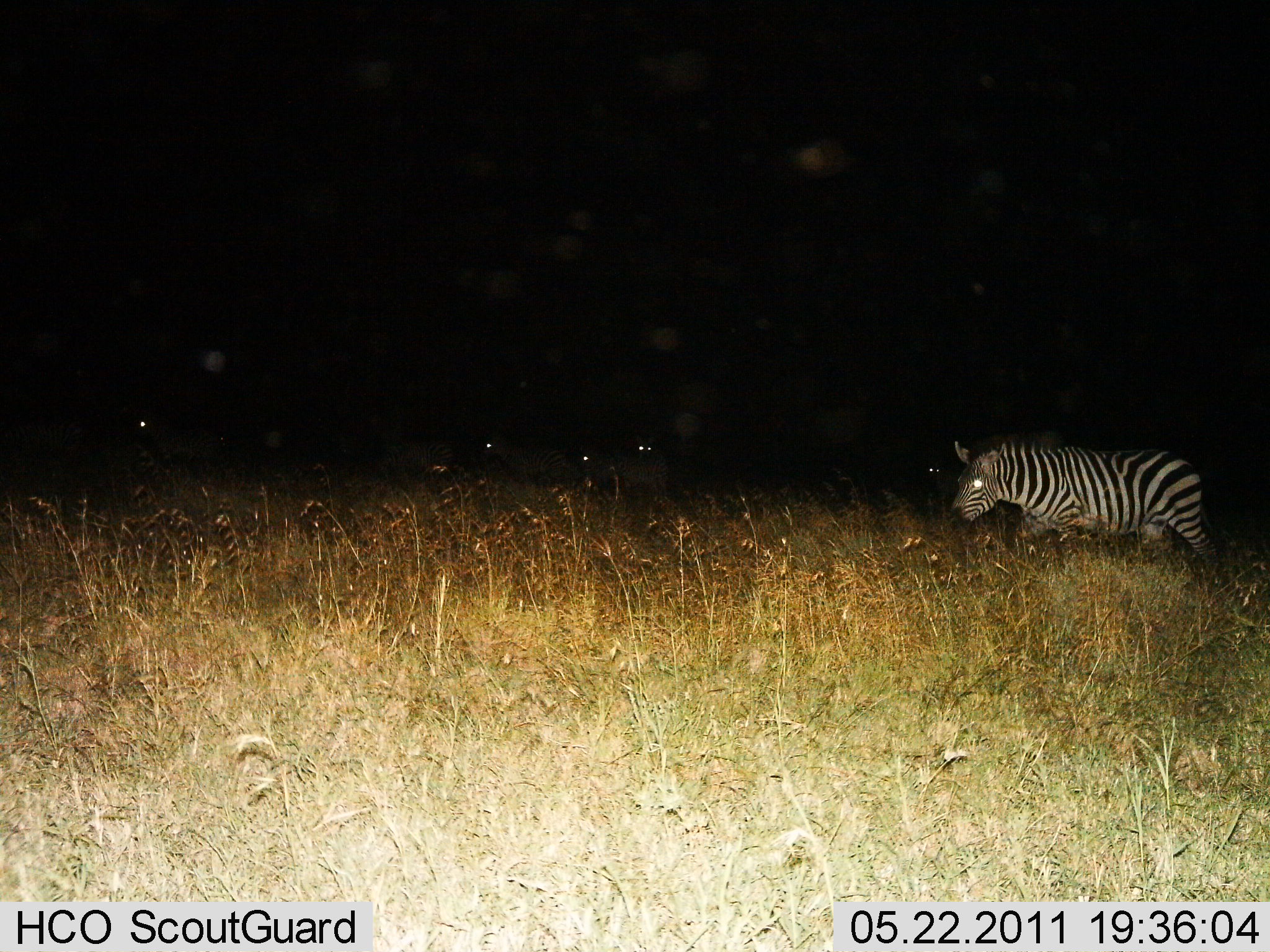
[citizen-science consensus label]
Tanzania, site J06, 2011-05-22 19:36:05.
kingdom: Animalia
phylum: Chordata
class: Mammalia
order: Perissodactyla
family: Equidae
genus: Equus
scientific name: Equus quagga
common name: plains zebra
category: zebra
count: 1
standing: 23%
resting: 0%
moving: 85%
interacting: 0%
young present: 0%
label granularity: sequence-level